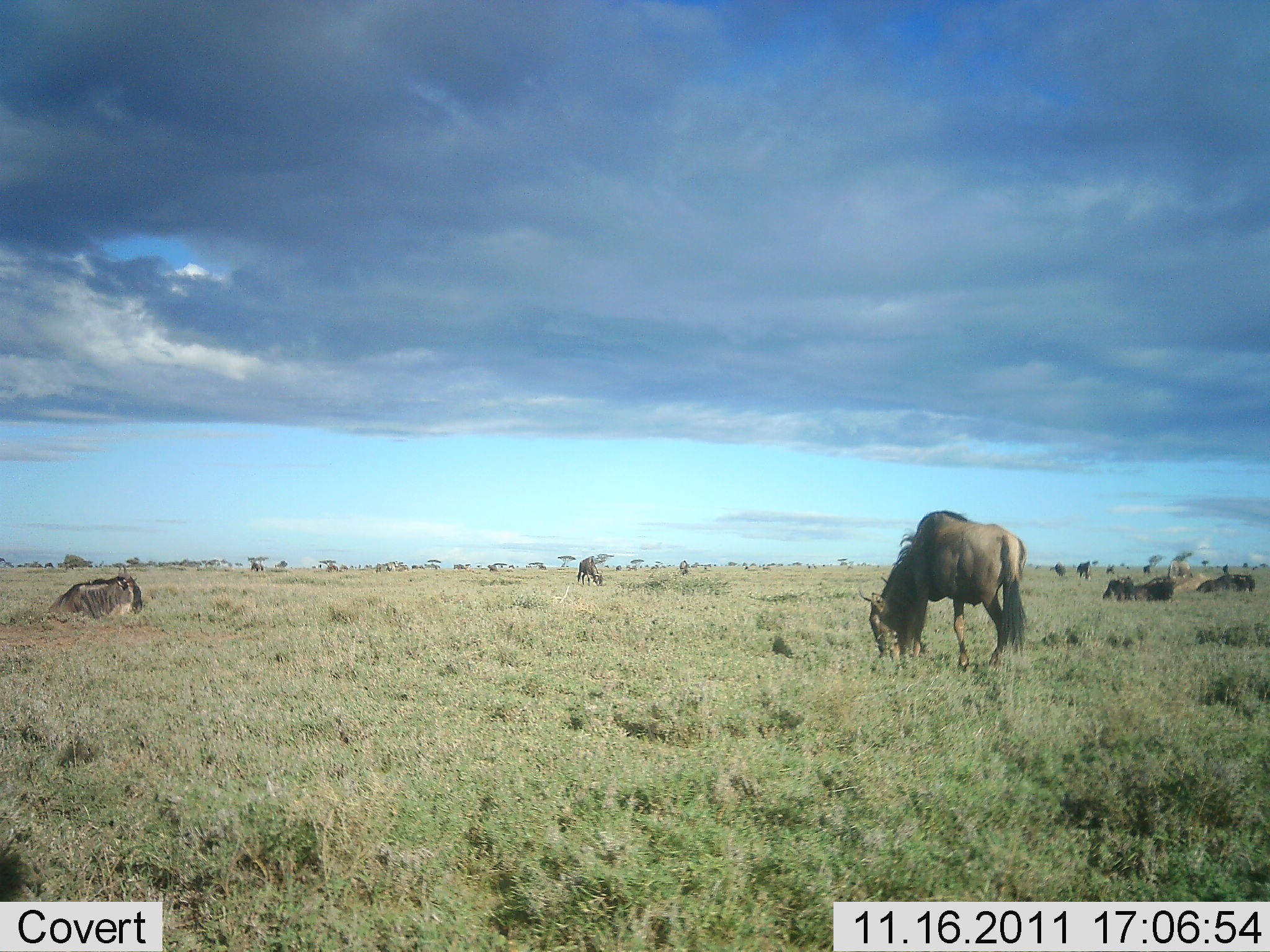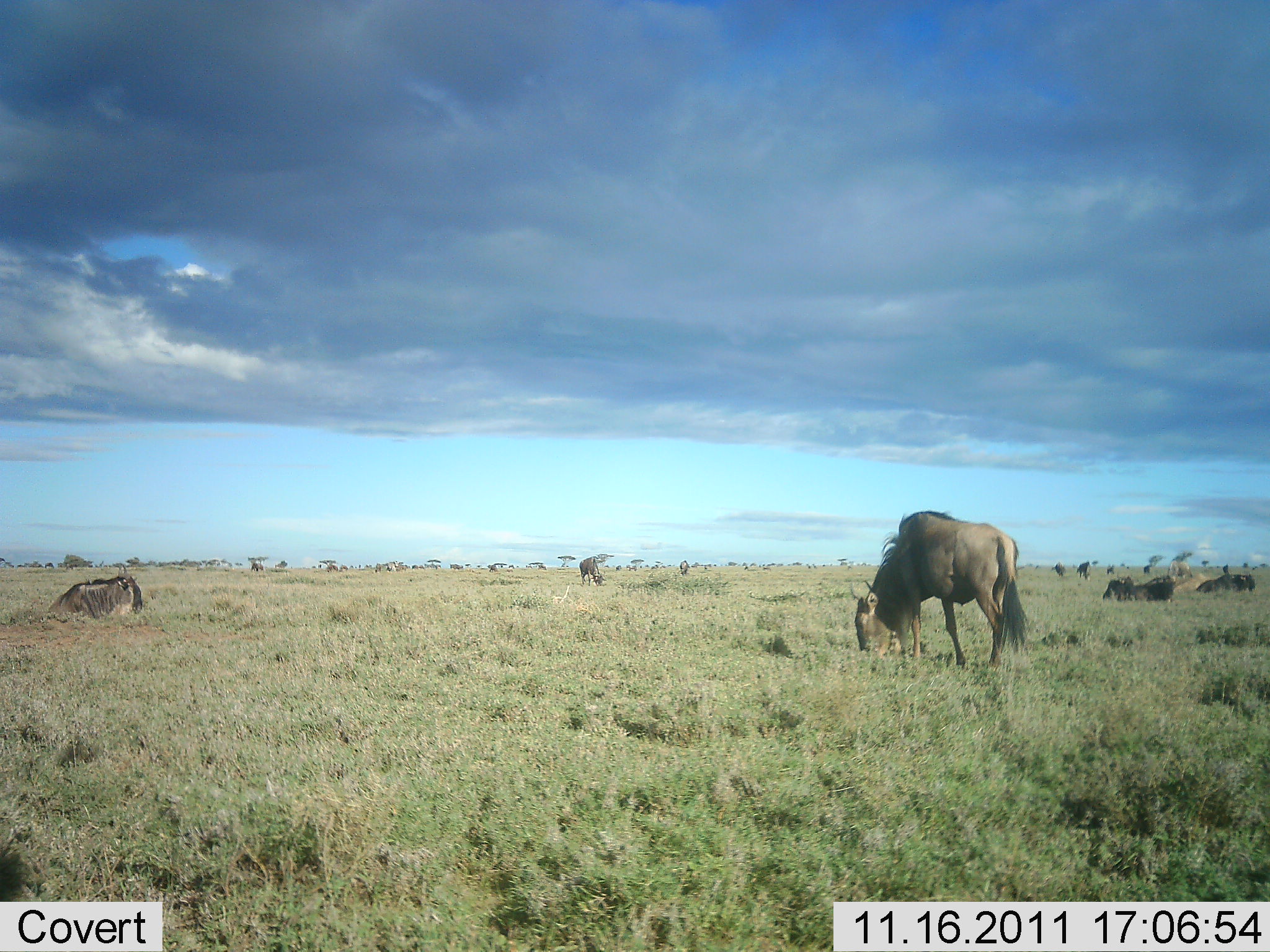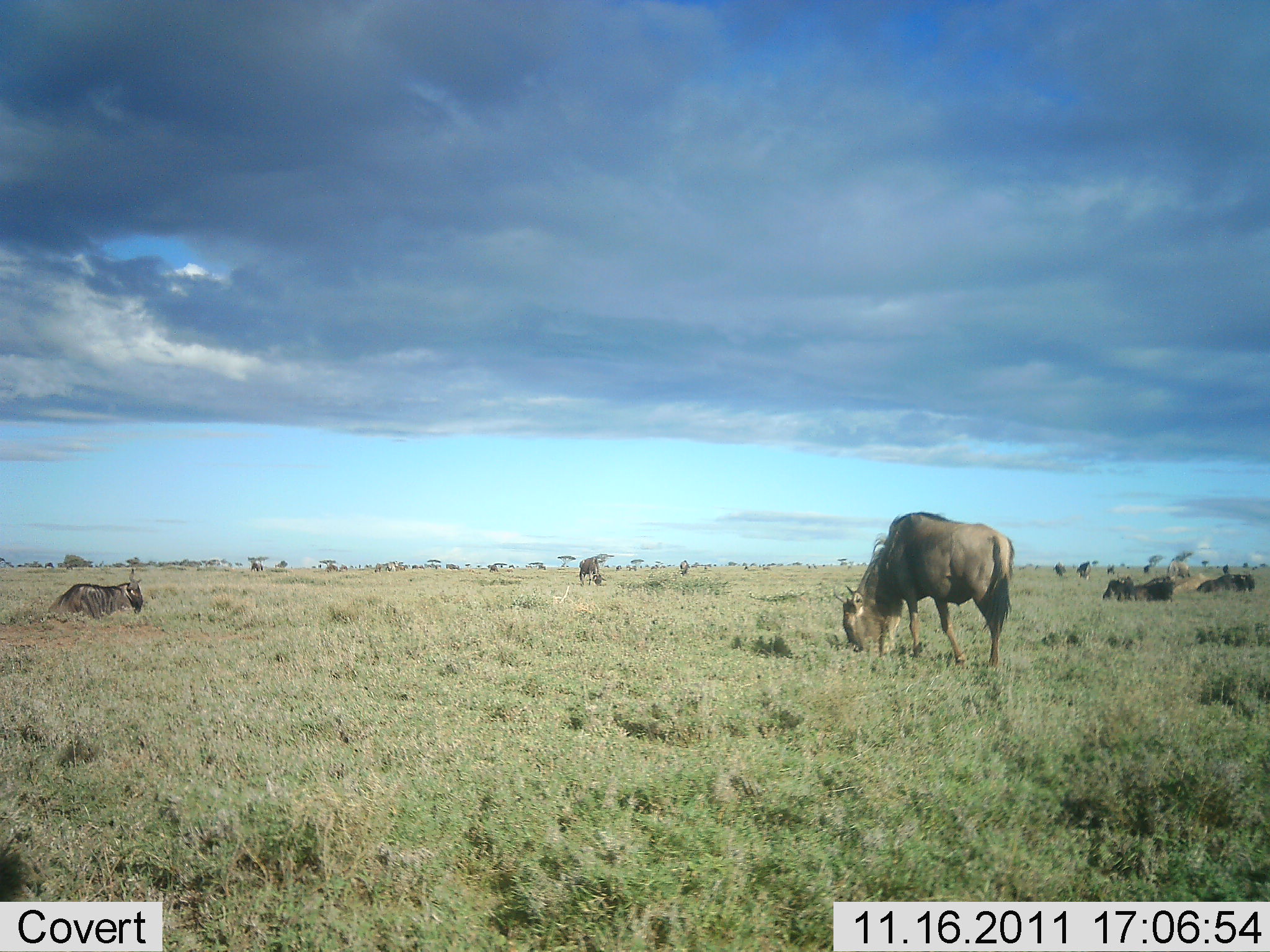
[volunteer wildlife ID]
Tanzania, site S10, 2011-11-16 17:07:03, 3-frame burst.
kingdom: Animalia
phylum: Chordata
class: Mammalia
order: Artiodactyla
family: Bovidae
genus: Connochaetes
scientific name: Connochaetes taurinus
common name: blue wildebeest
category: wildebeest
Wildebeest (blue wildebeest) (Connochaetes taurinus), count 6. Behavior (volunteer vote fractions): standing 44%, resting 88%, moving 19%, interacting 0%. Young present (vote fraction): 0%. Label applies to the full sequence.